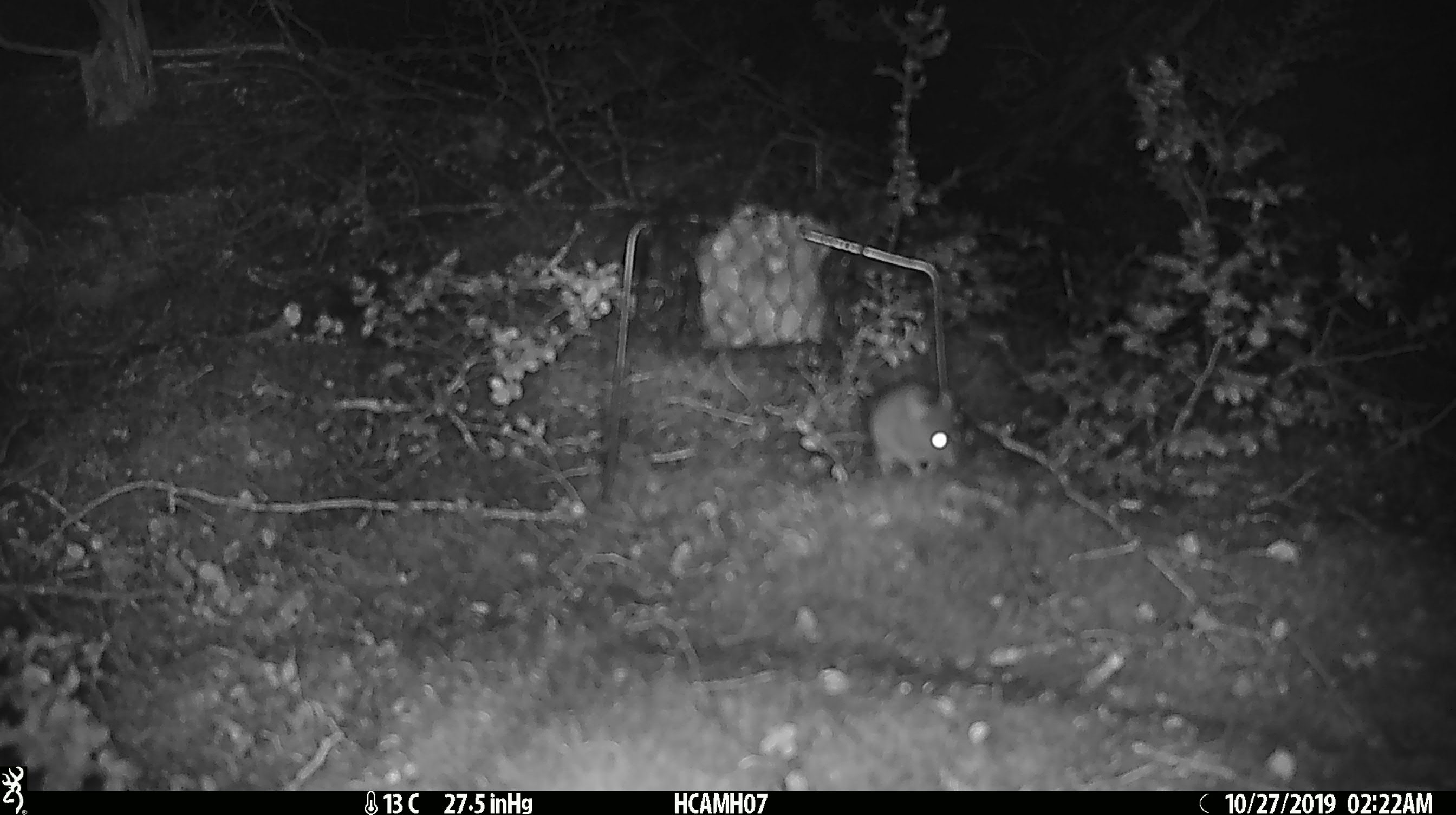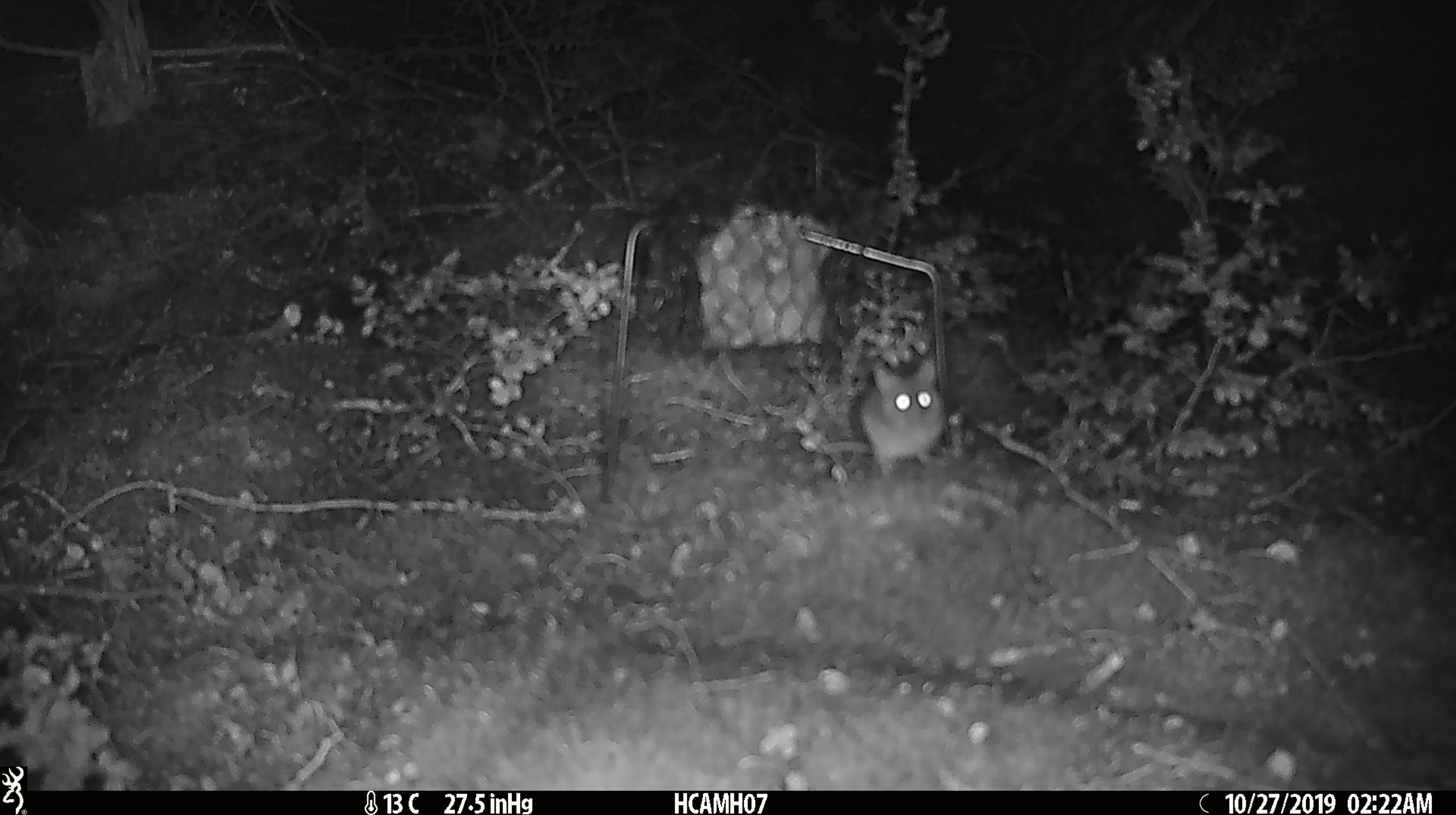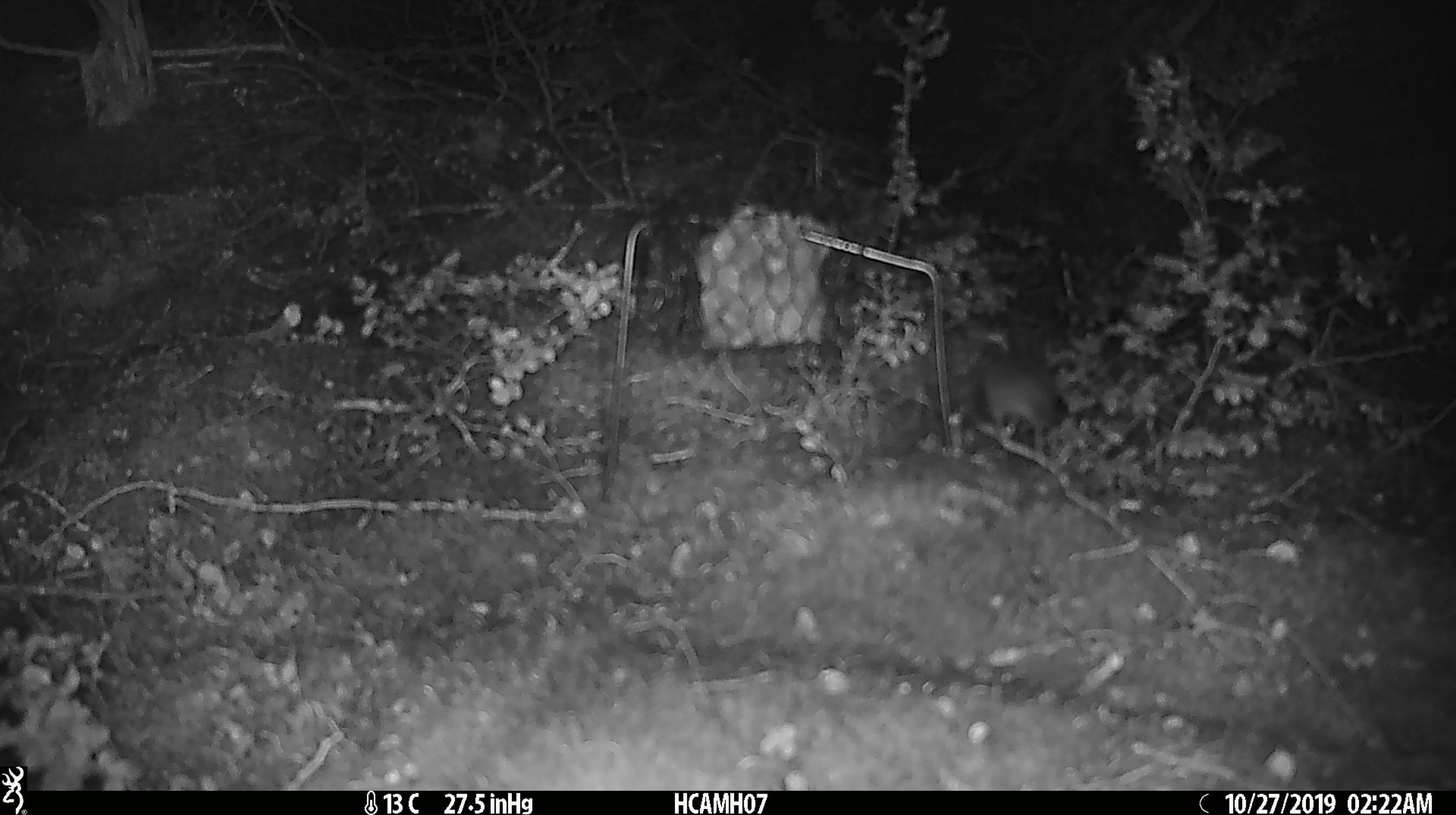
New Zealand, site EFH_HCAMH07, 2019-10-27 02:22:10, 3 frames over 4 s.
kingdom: Animalia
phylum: Chordata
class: Mammalia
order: Rodentia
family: Muridae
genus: Mus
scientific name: Mus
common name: mouse